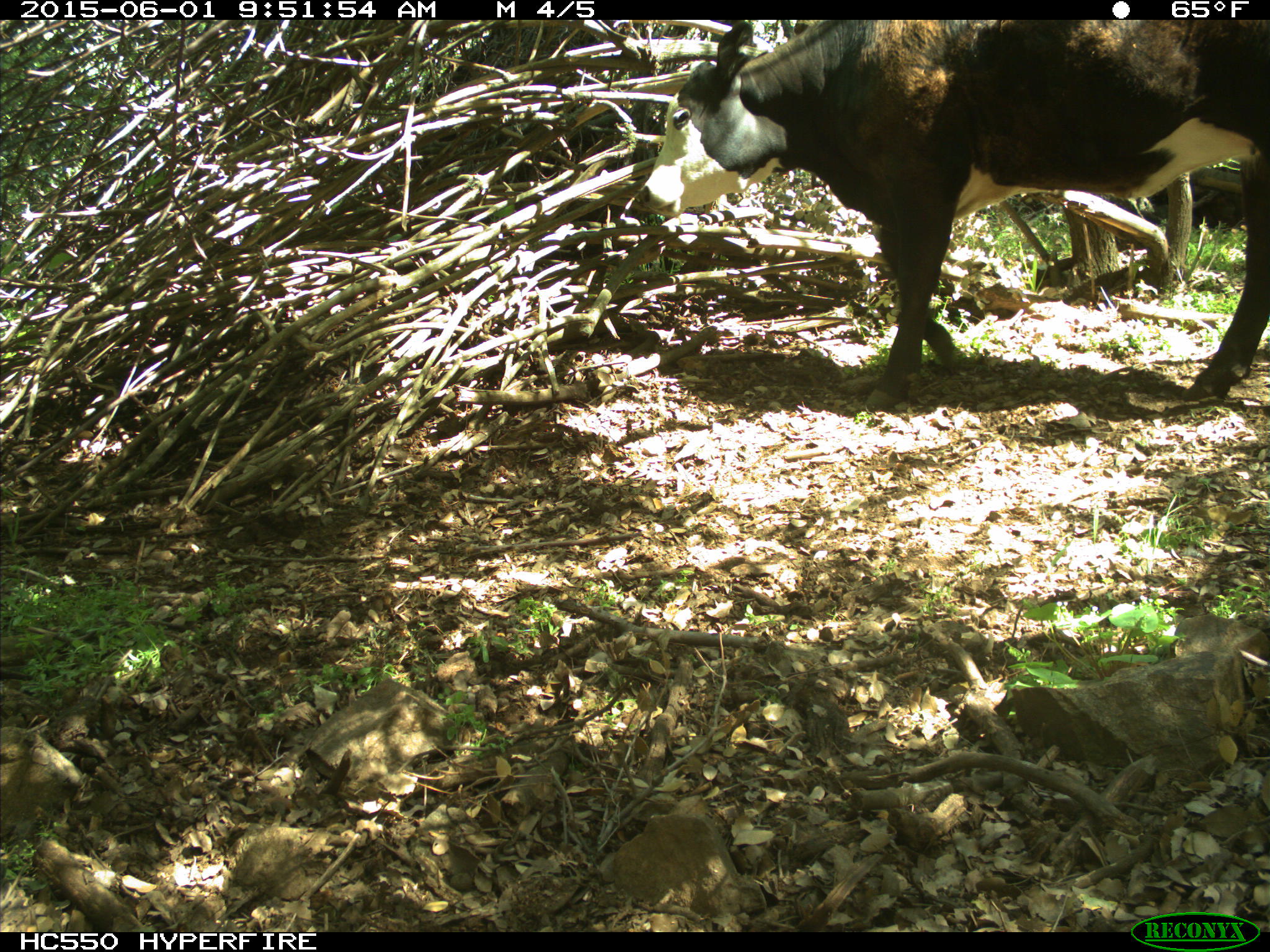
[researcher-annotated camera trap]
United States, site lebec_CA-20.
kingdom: Animalia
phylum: Chordata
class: Mammalia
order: Artiodactyla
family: Bovidae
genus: Bos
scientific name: Bos taurus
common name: domestic cow